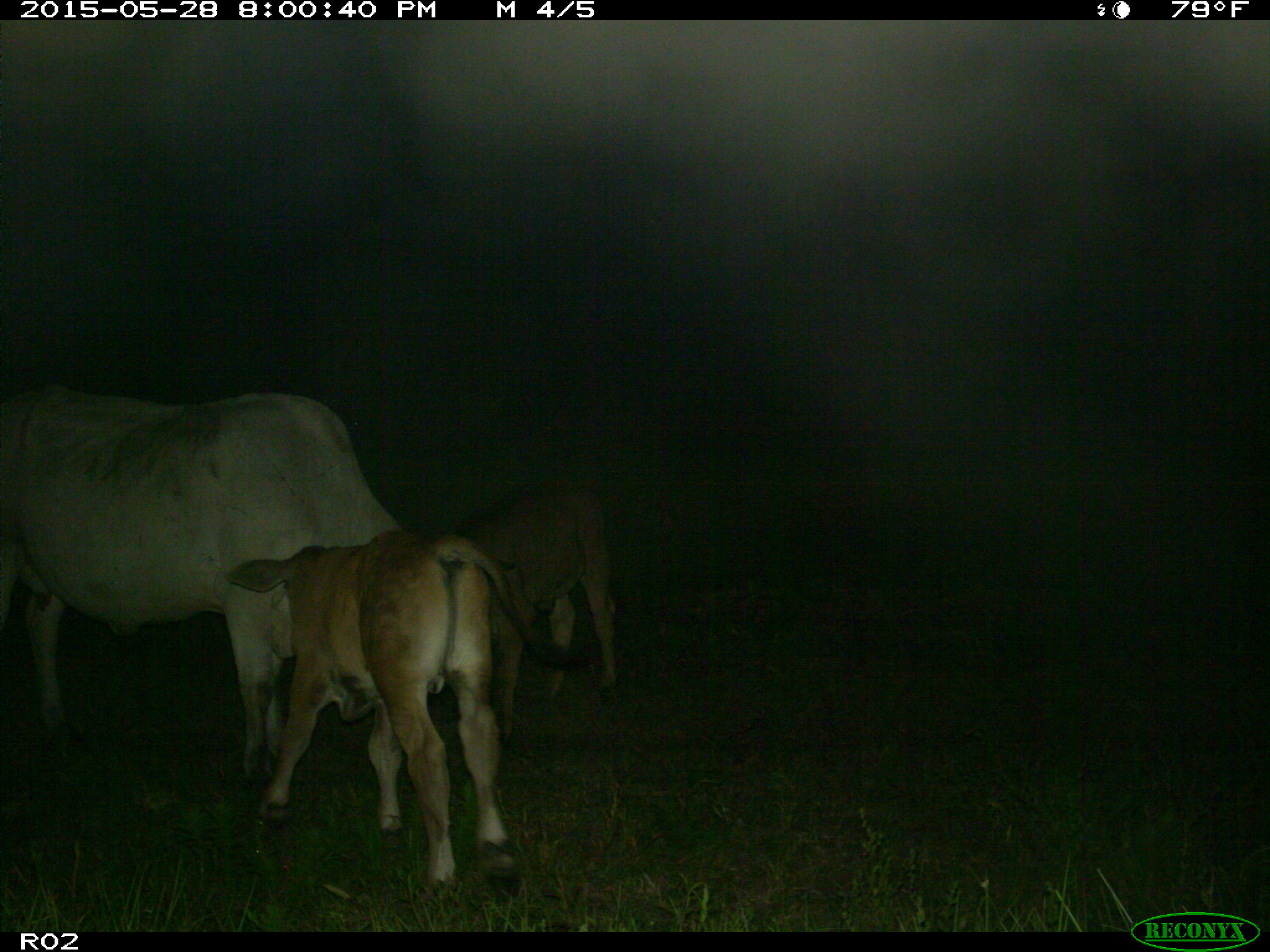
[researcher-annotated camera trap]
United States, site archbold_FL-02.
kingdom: Animalia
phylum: Chordata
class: Mammalia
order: Artiodactyla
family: Bovidae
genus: Bos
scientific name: Bos taurus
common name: domestic cow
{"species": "Bos taurus (domestic cow)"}